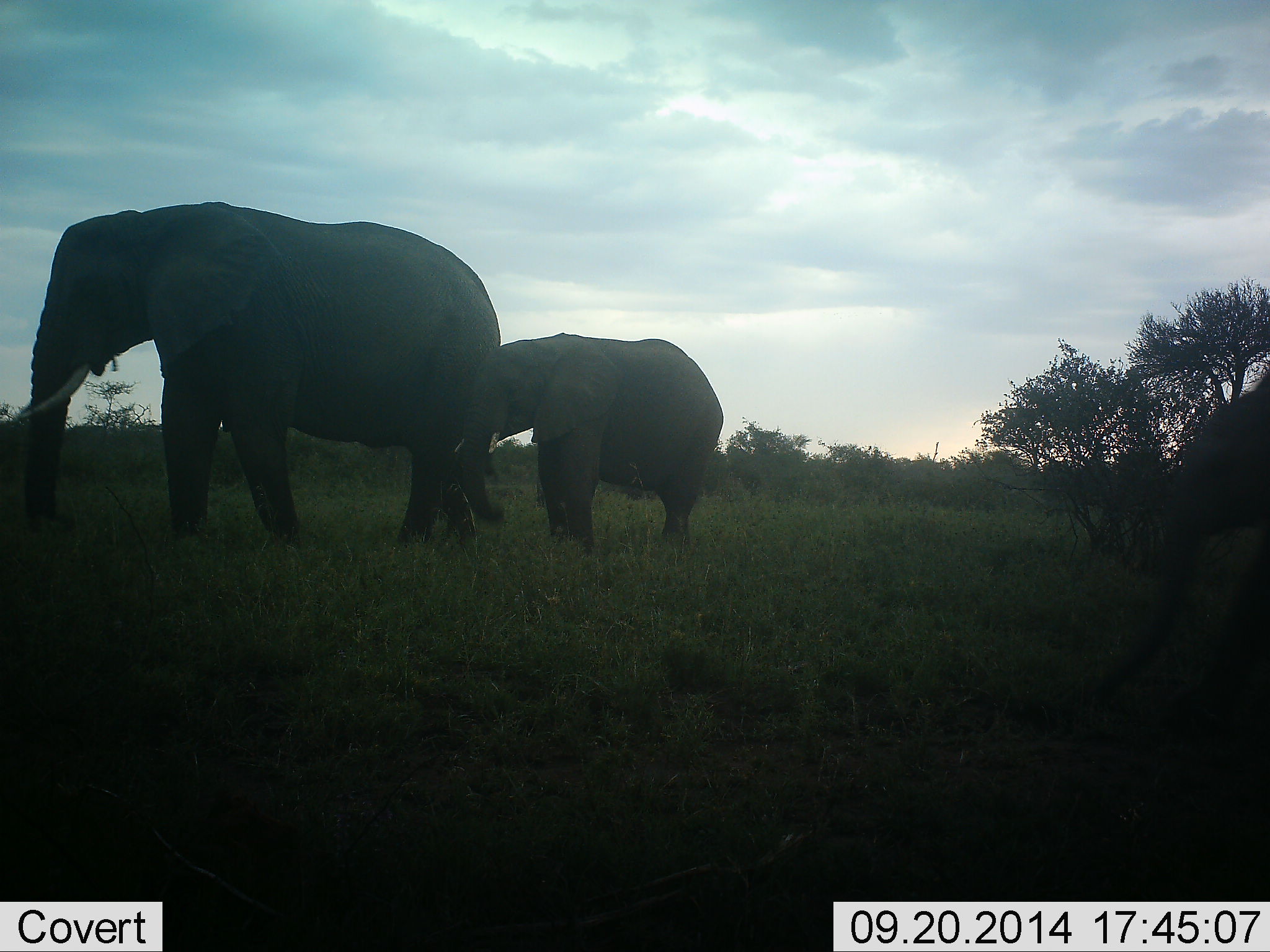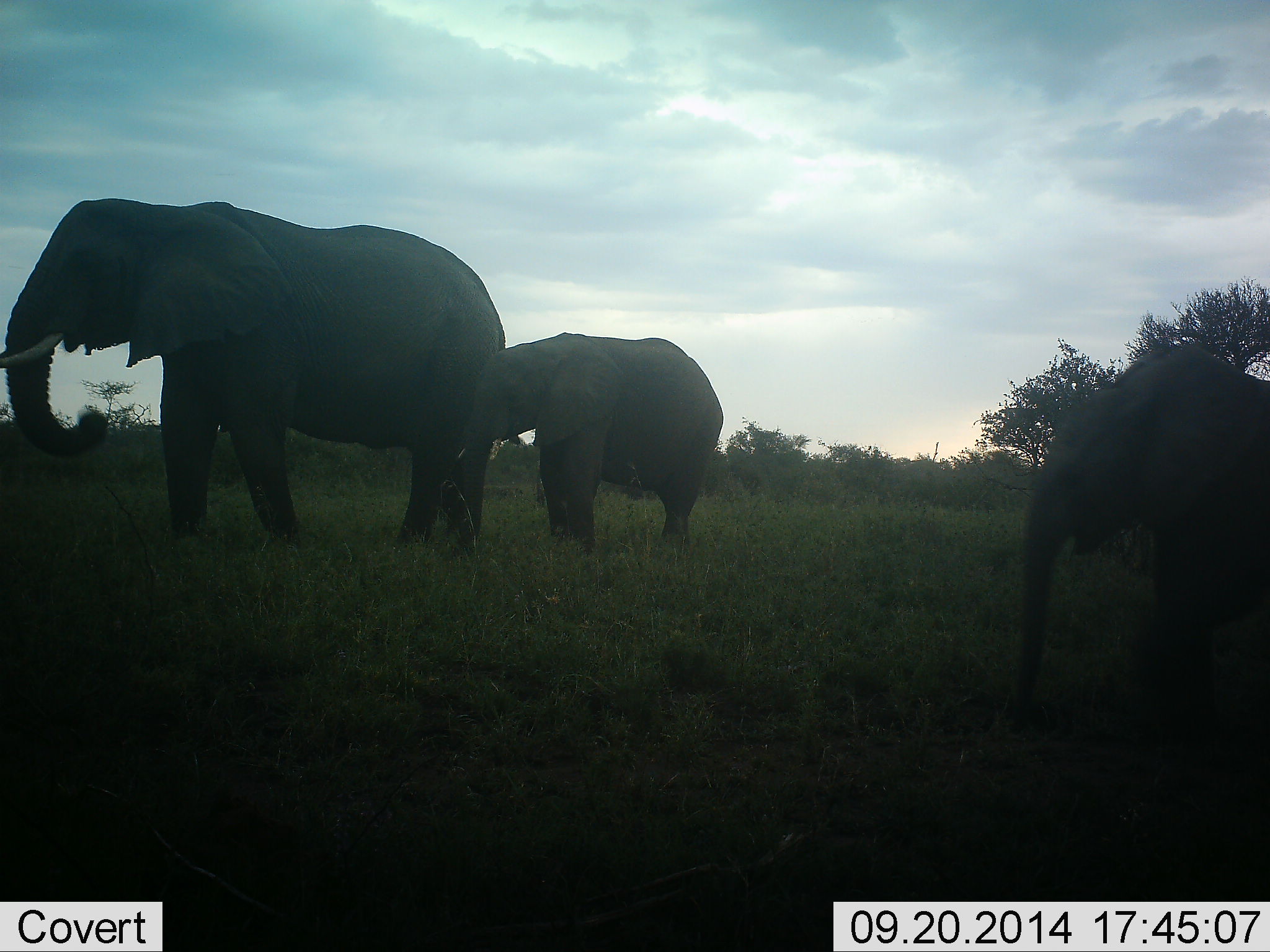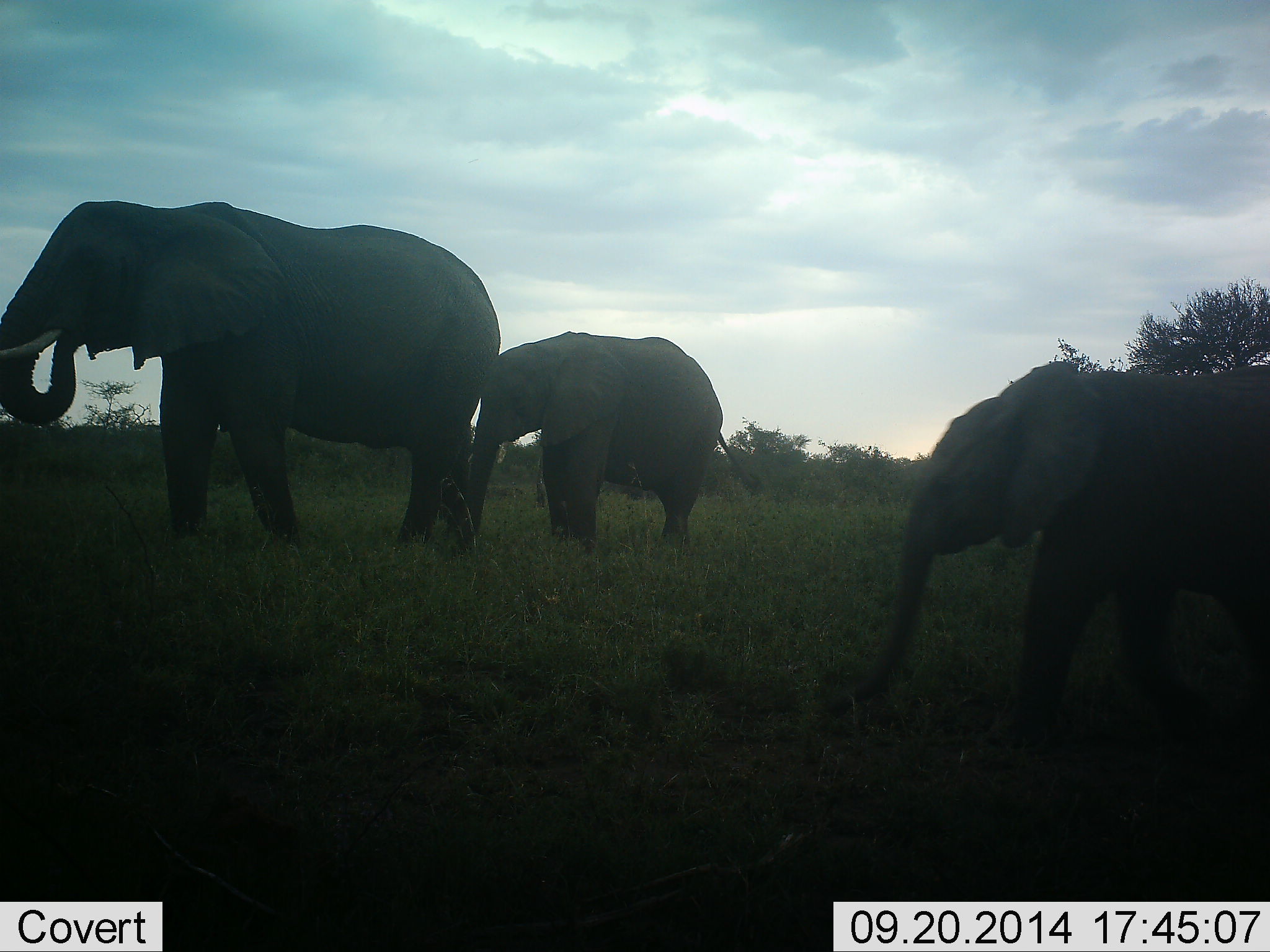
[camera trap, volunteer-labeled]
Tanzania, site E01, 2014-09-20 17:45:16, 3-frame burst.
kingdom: Animalia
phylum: Chordata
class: Mammalia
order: Proboscidea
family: Elephantidae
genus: Loxodonta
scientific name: Loxodonta africana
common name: african bush elephant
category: elephant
Elephant (african bush elephant) (Loxodonta africana), count 3. Behavior (volunteer vote fractions): standing 50%, resting 10%, moving 50%, interacting 0%. Young present (vote fraction): 40%. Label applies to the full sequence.